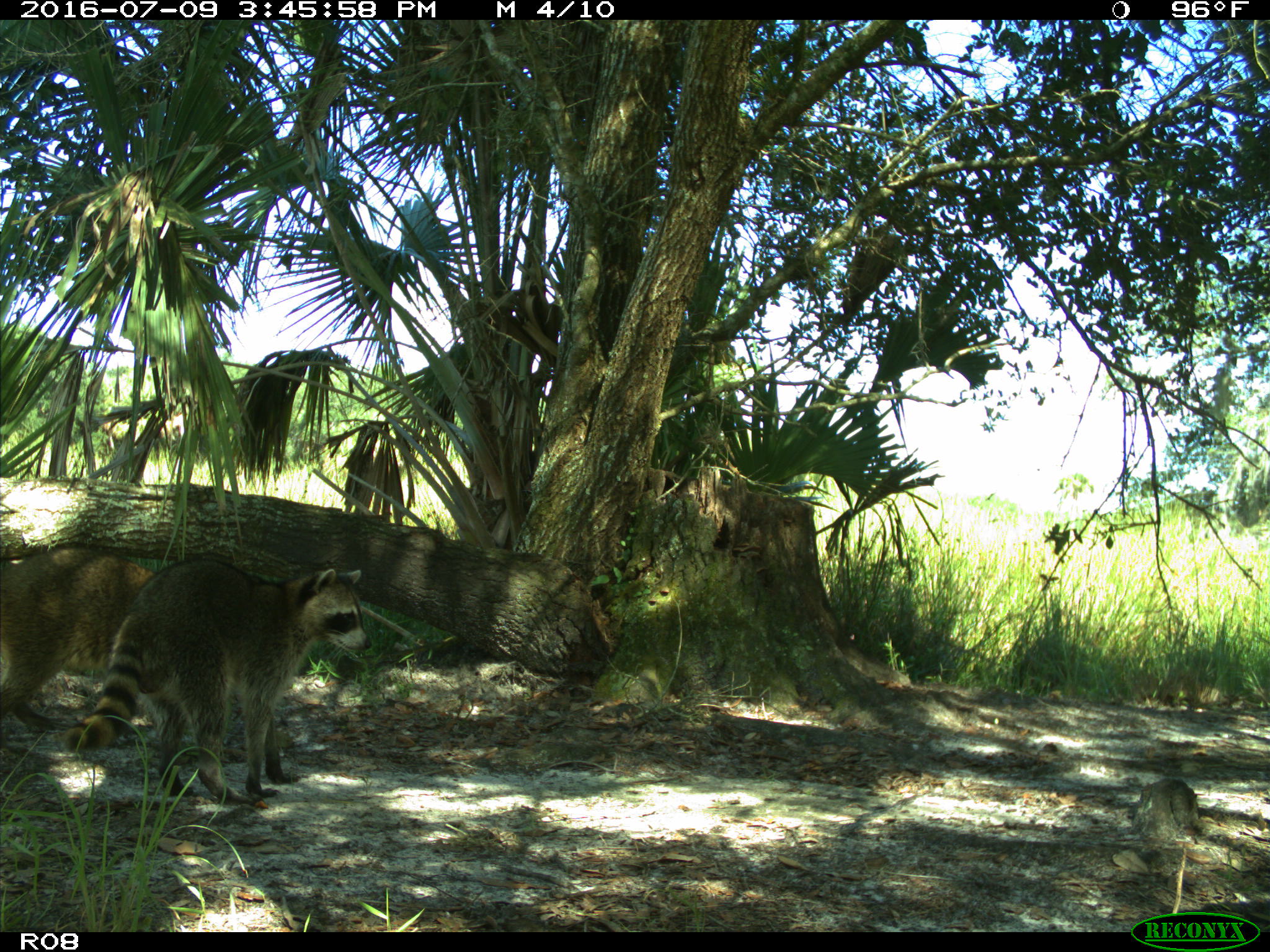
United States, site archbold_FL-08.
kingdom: Animalia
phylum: Chordata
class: Mammalia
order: Carnivora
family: Procyonidae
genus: Procyon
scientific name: Procyon lotor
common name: common raccoon